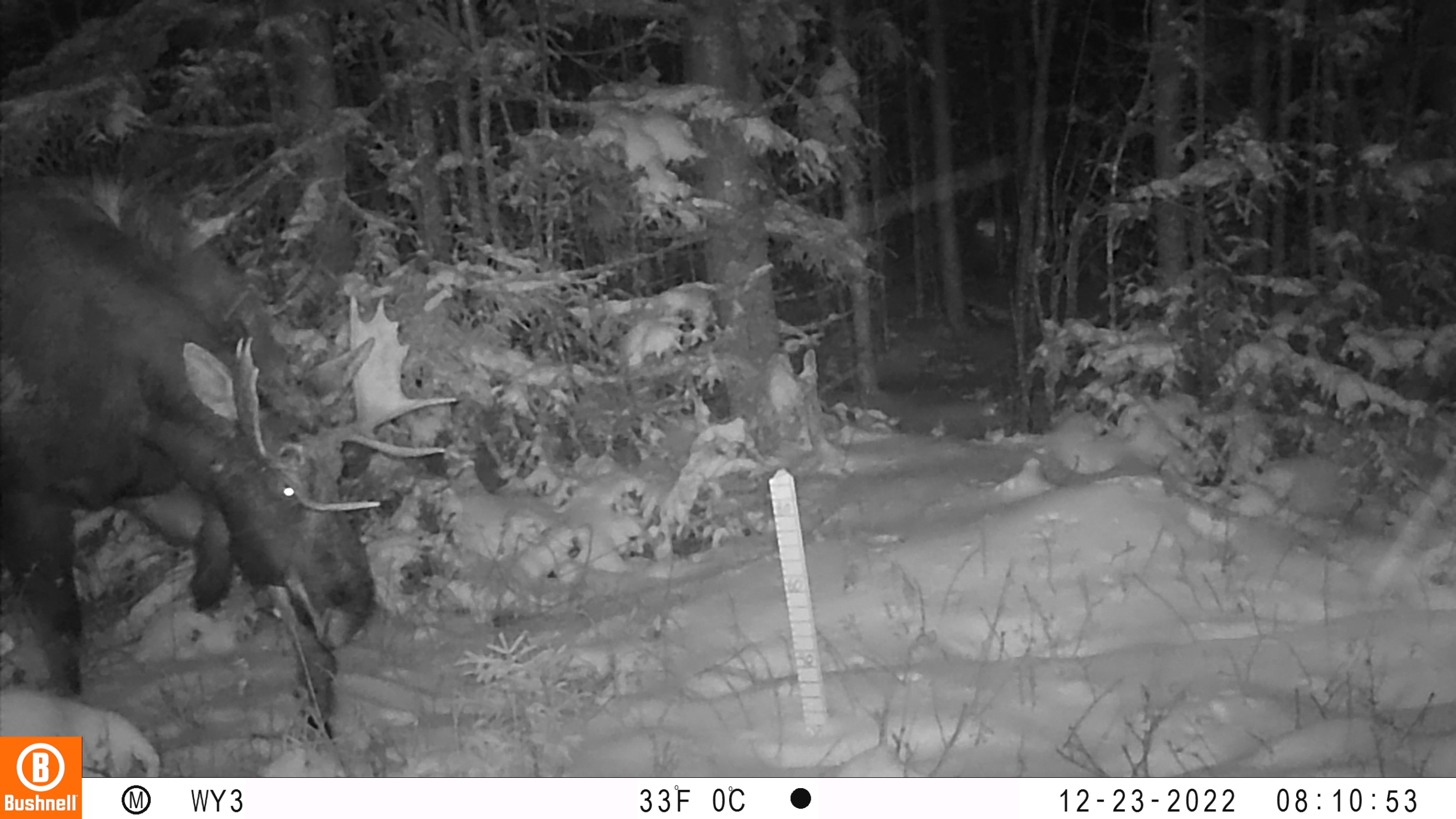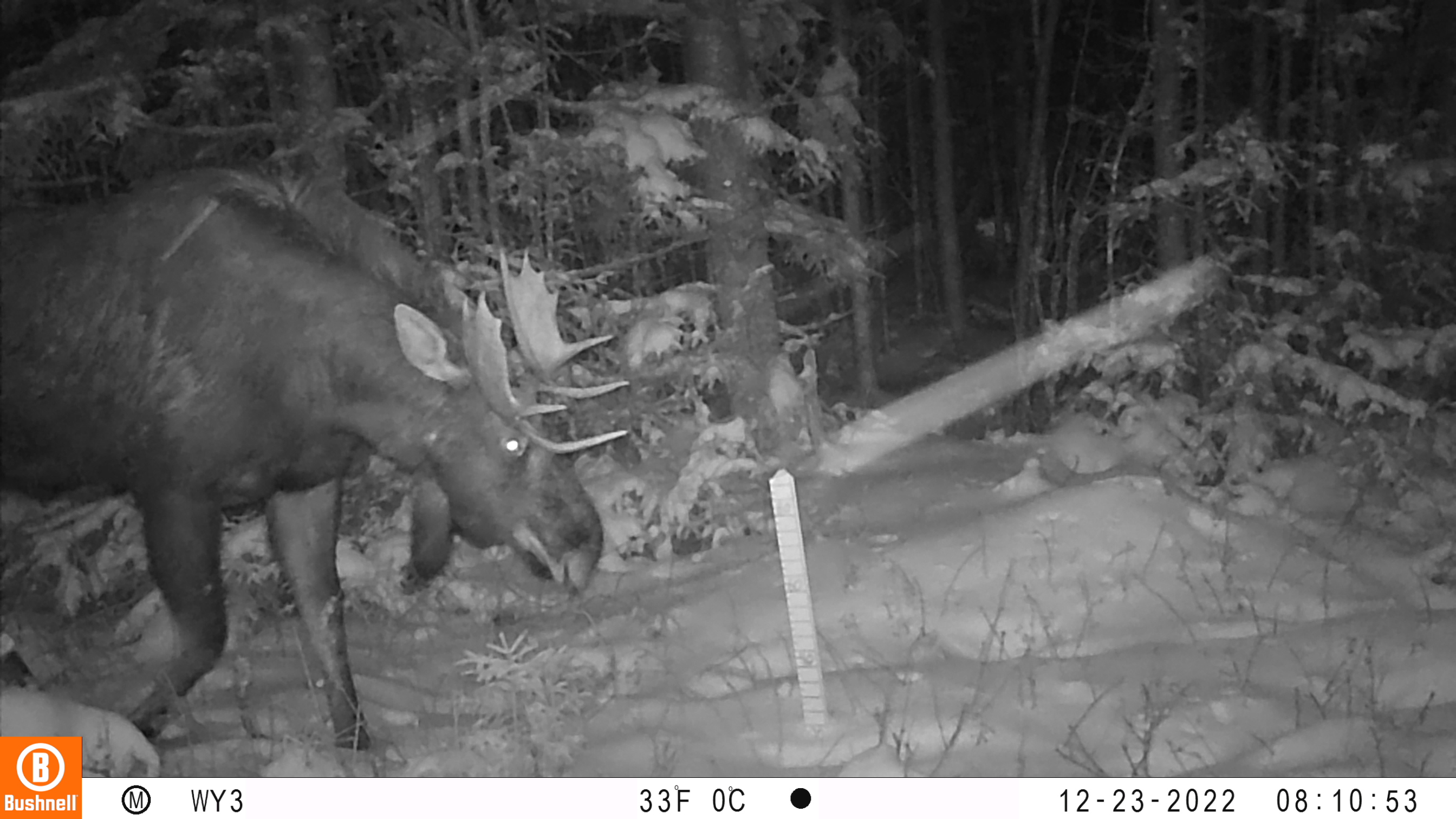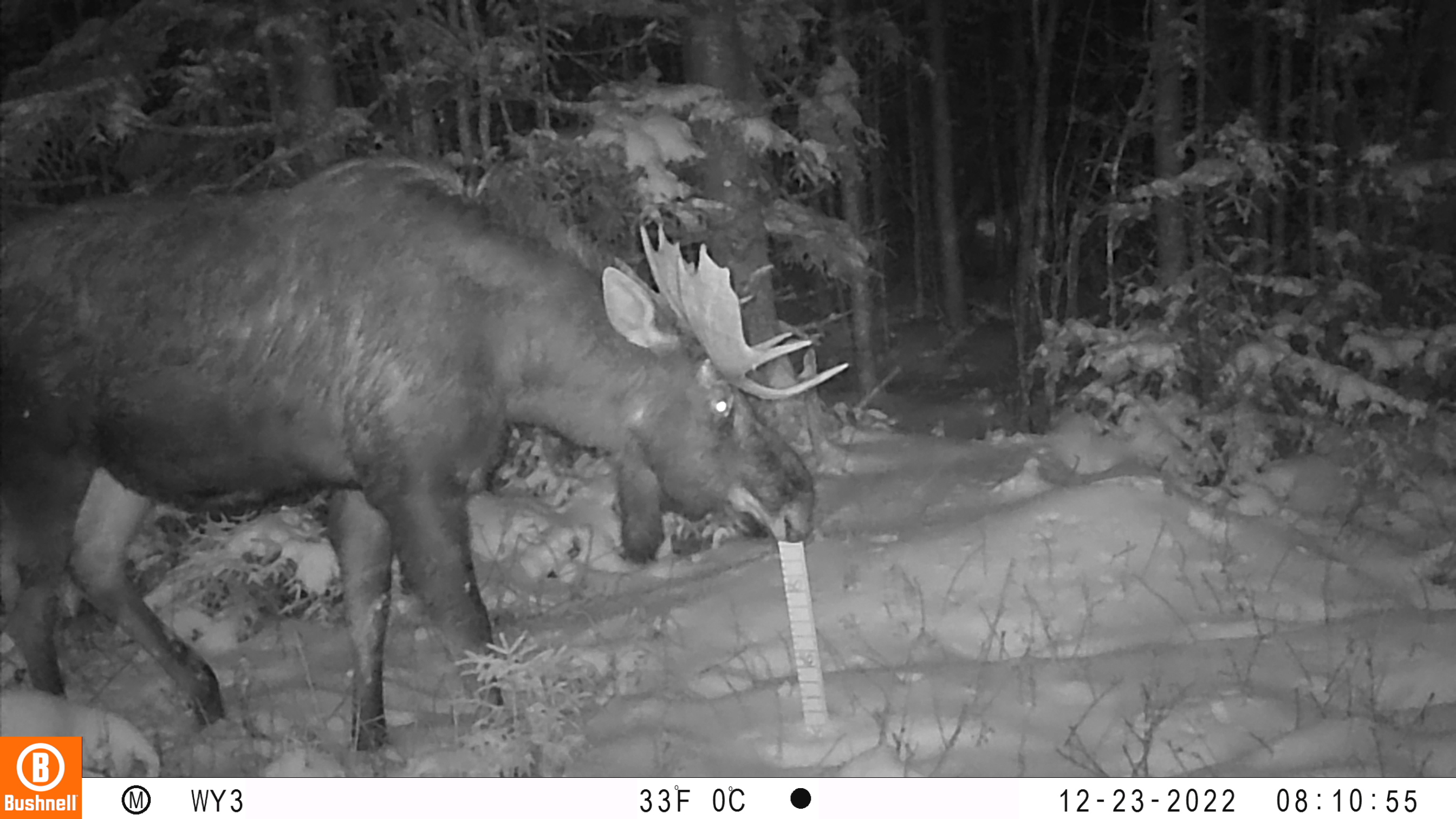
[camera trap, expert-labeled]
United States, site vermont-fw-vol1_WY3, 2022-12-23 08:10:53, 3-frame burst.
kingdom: Animalia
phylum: Chordata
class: Mammalia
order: Artiodactyla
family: Cervidae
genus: Alces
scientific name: Alces alces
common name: moose